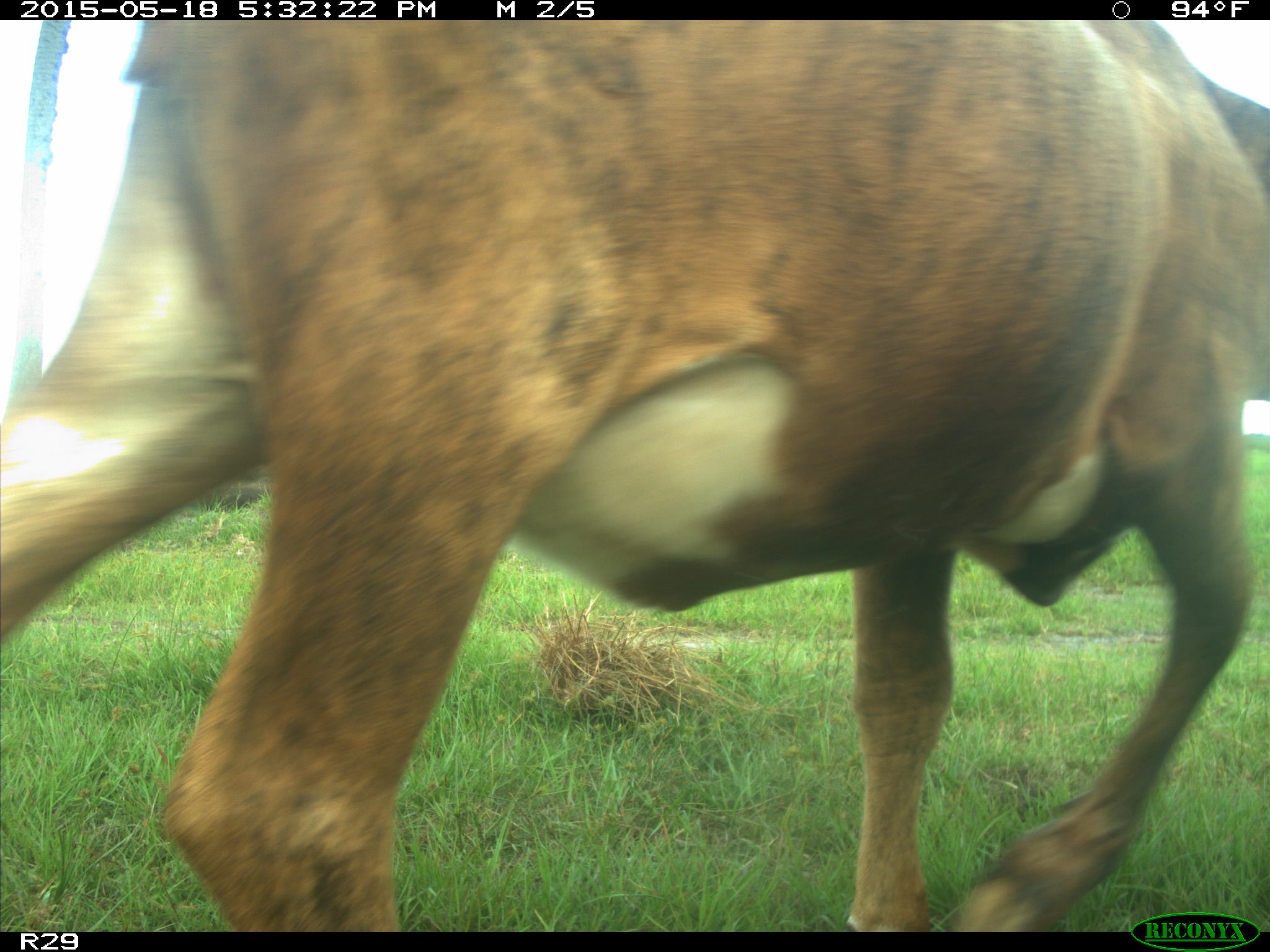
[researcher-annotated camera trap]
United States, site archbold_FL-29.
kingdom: Animalia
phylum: Chordata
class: Mammalia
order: Artiodactyla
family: Bovidae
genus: Bos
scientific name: Bos taurus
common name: domestic cow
Bos taurus (domestic cow).